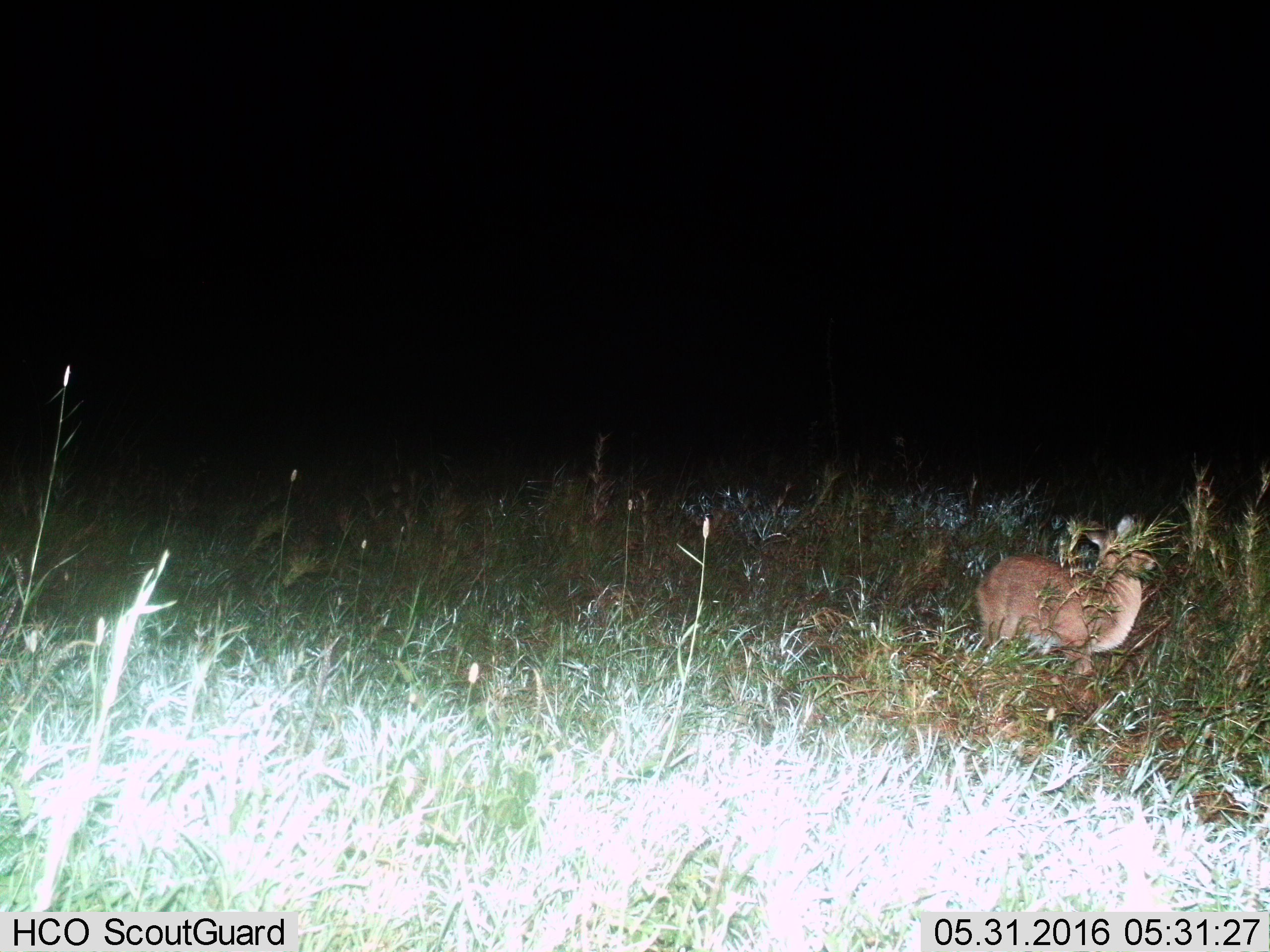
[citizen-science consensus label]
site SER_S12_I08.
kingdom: Animalia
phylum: Chordata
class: Mammalia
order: Artiodactyla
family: Bovidae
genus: Redunca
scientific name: Redunca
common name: reedbuck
Reedbuck (Redunca), count 1. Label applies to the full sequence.